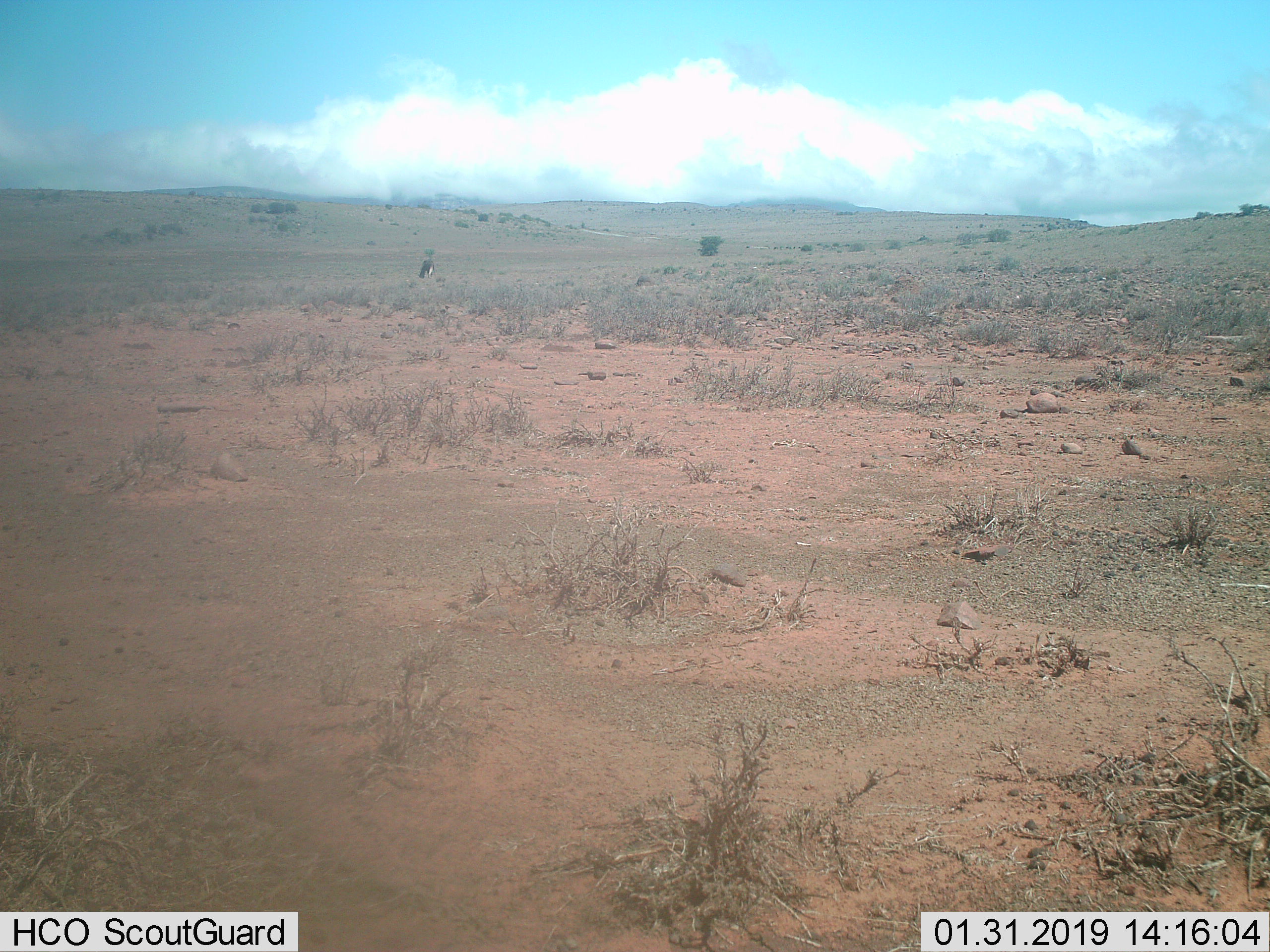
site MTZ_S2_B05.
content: unidentified animal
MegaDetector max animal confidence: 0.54